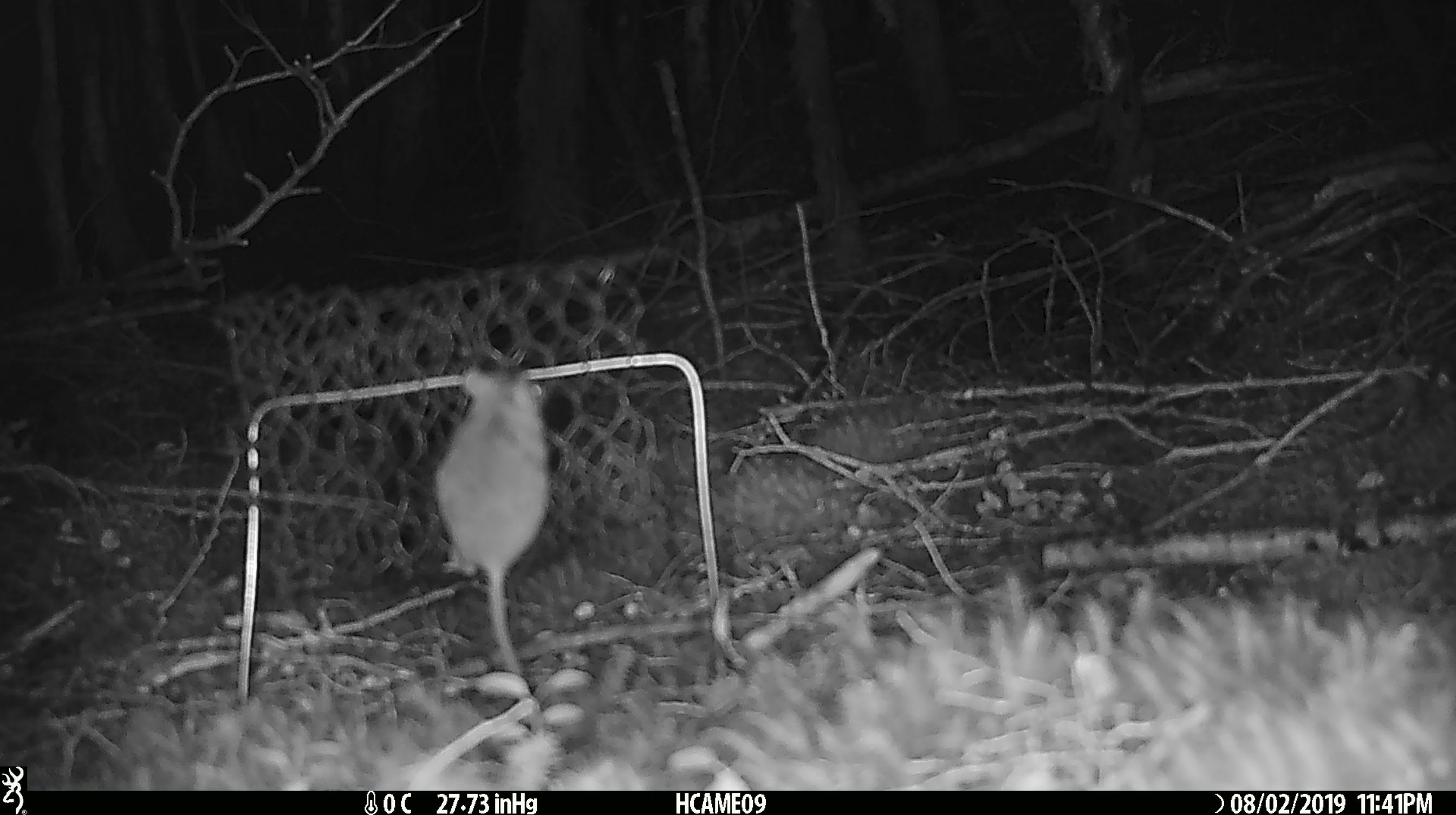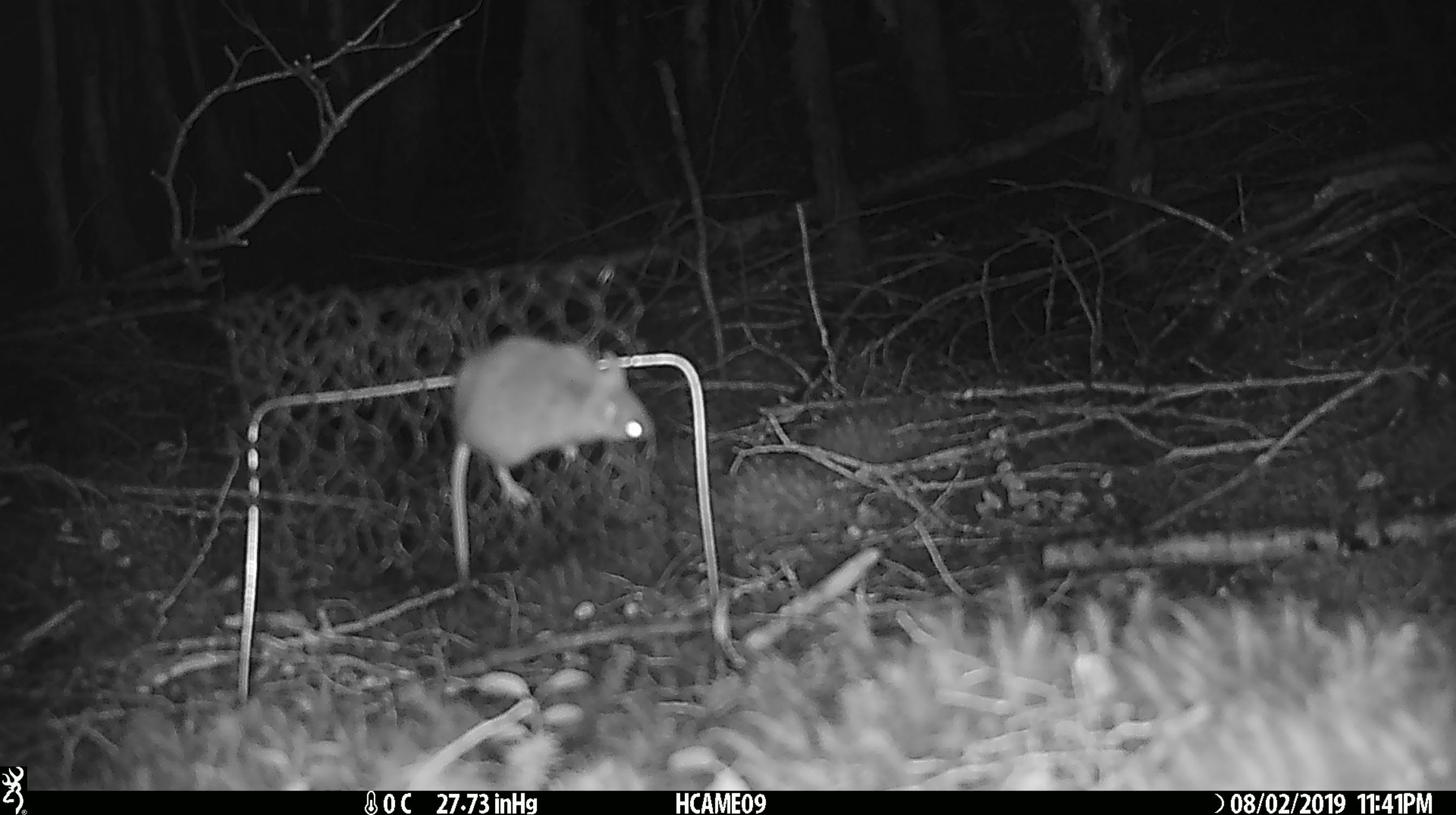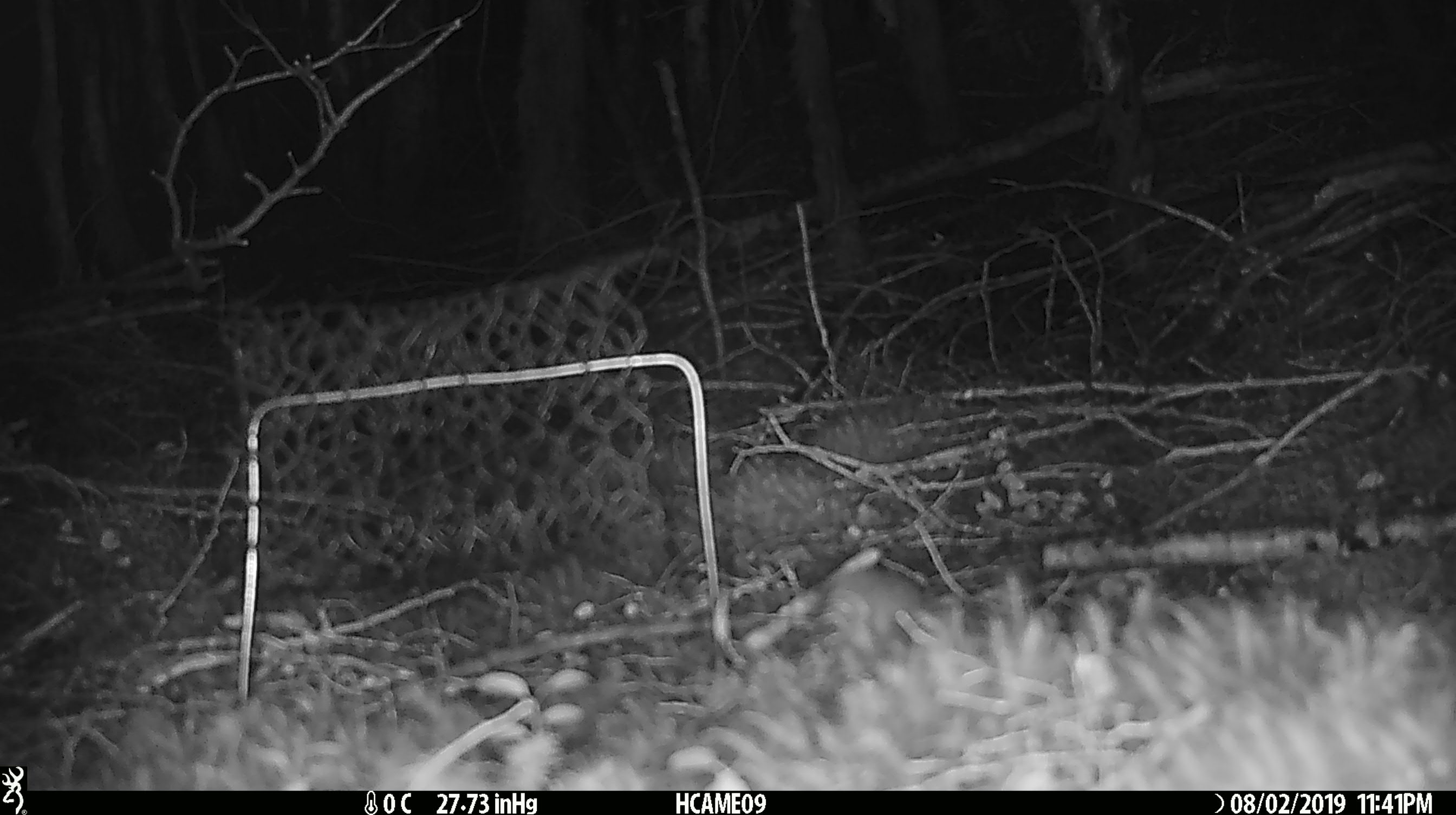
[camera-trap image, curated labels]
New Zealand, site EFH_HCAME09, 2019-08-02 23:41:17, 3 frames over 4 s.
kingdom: Animalia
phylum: Chordata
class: Mammalia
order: Rodentia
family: Muridae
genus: Mus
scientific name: Mus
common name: mouse